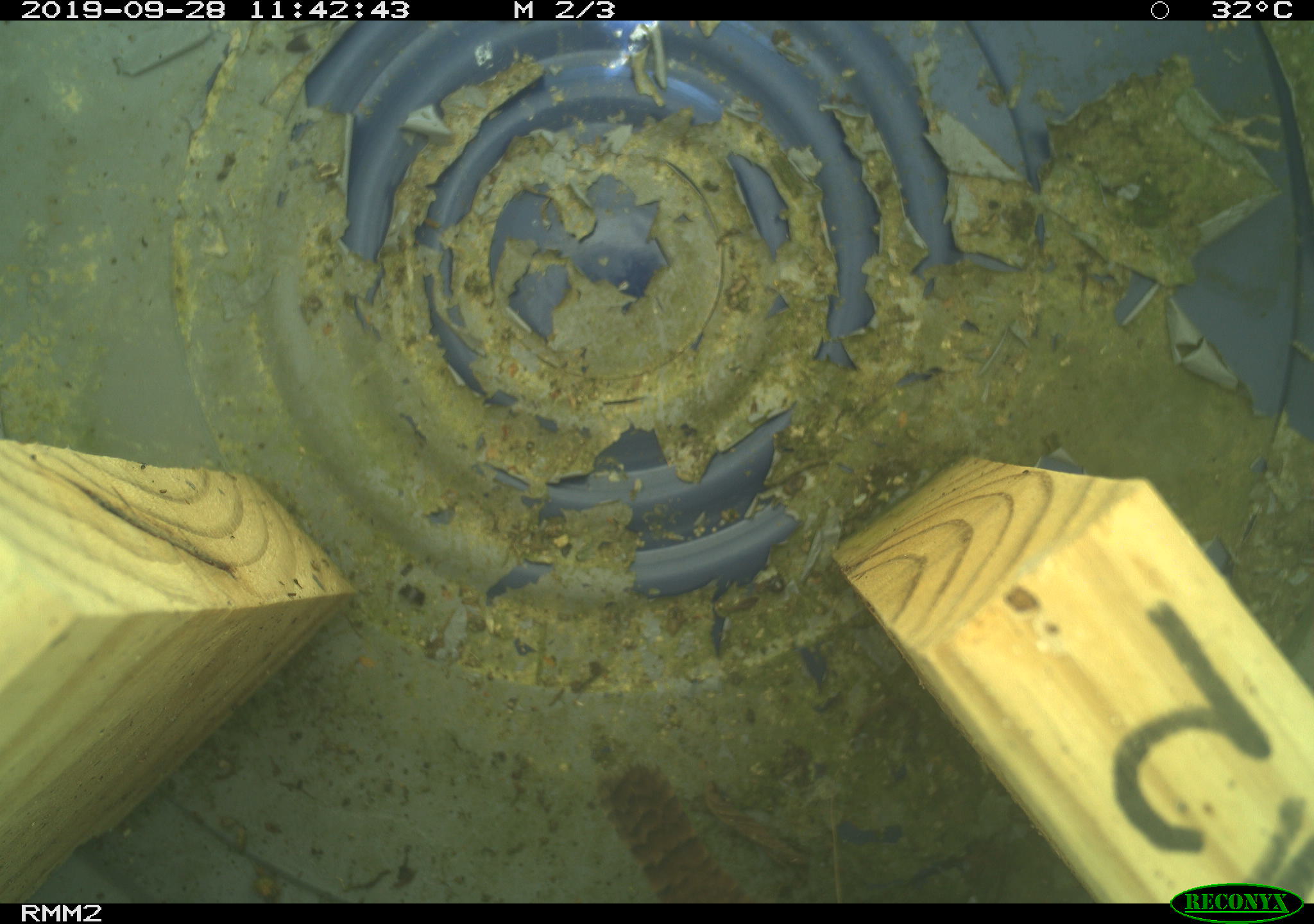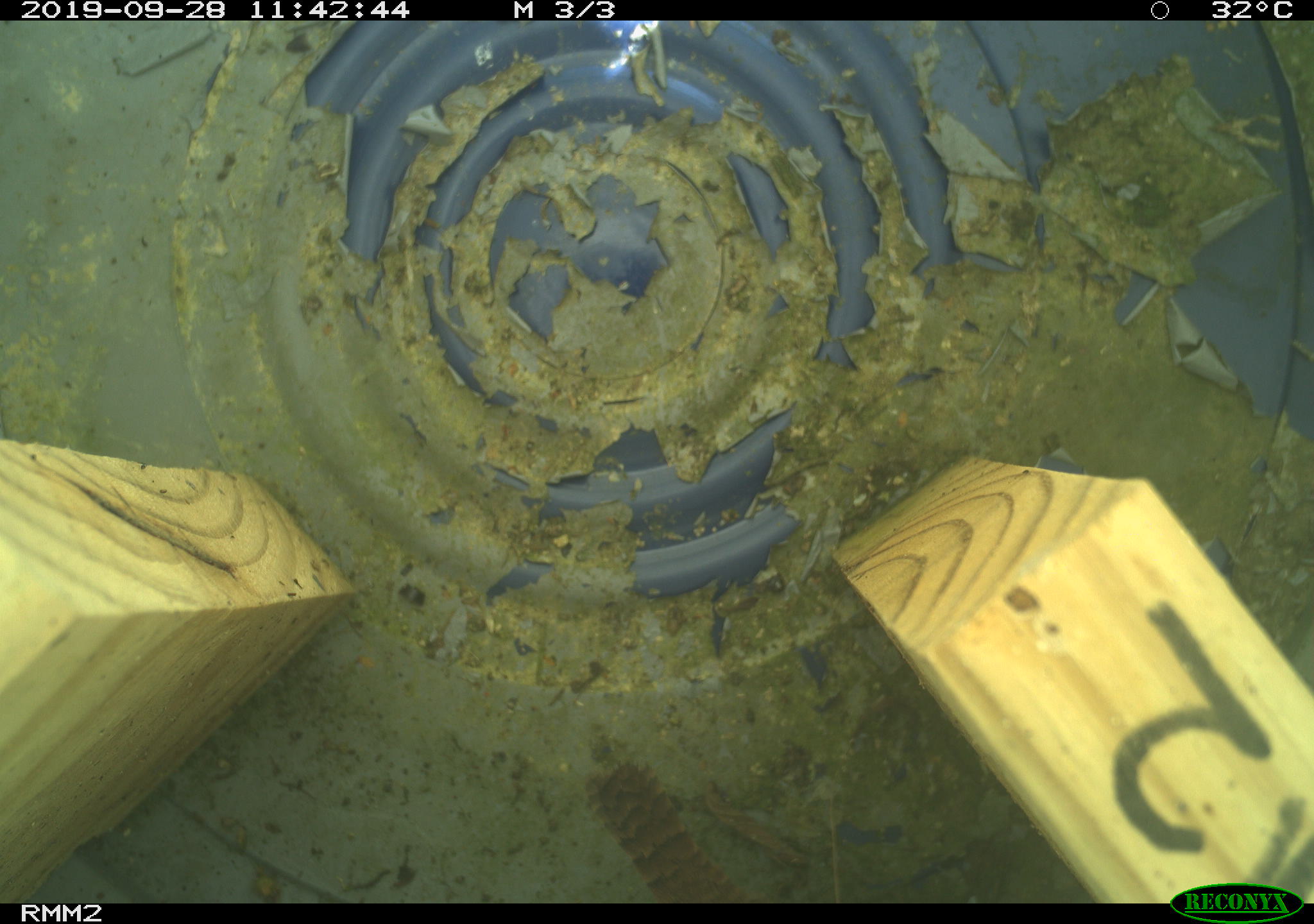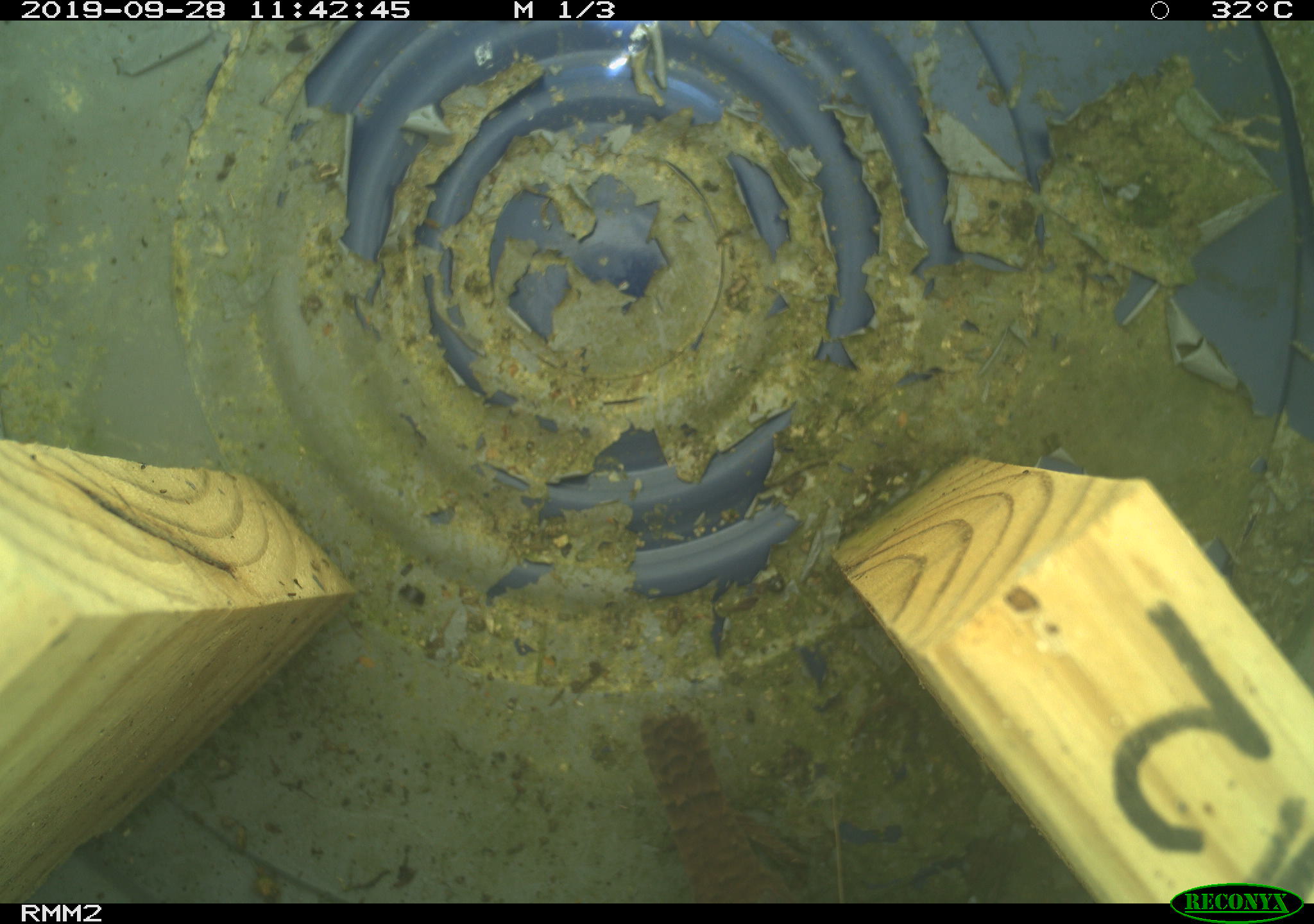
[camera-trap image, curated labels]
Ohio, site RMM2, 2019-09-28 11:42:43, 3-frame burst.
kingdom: Animalia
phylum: Chordata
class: Aves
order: Passeriformes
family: Troglodytidae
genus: Troglodytes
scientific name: Troglodytes aedon aedon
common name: northern house wren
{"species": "northern house wren (Troglodytes aedon aedon)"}